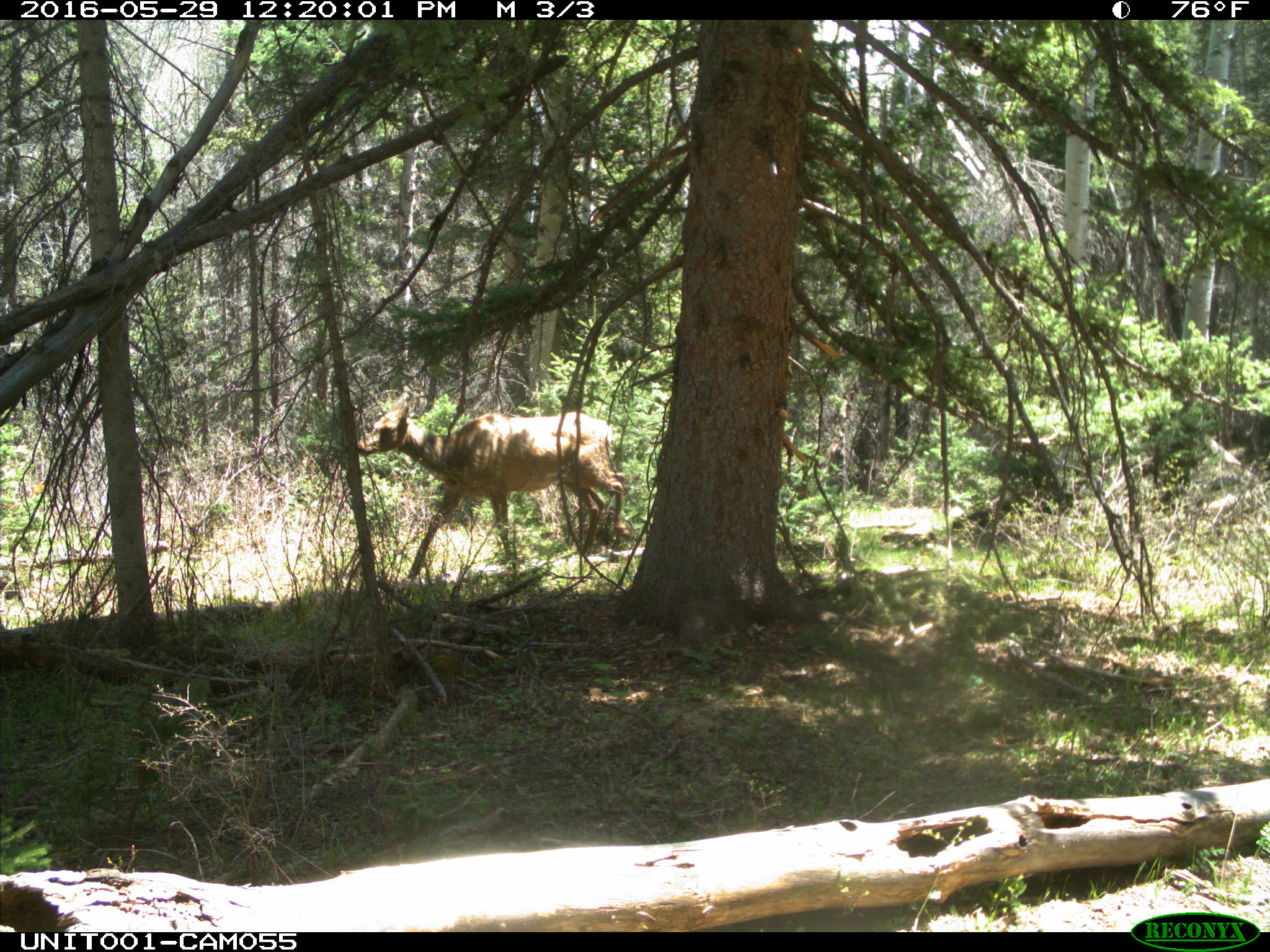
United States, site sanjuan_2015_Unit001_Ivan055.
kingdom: Animalia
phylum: Chordata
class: Mammalia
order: Artiodactyla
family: Cervidae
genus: Cervus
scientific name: Cervus elaphus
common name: red deer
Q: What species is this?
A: Cervus elaphus (red deer).